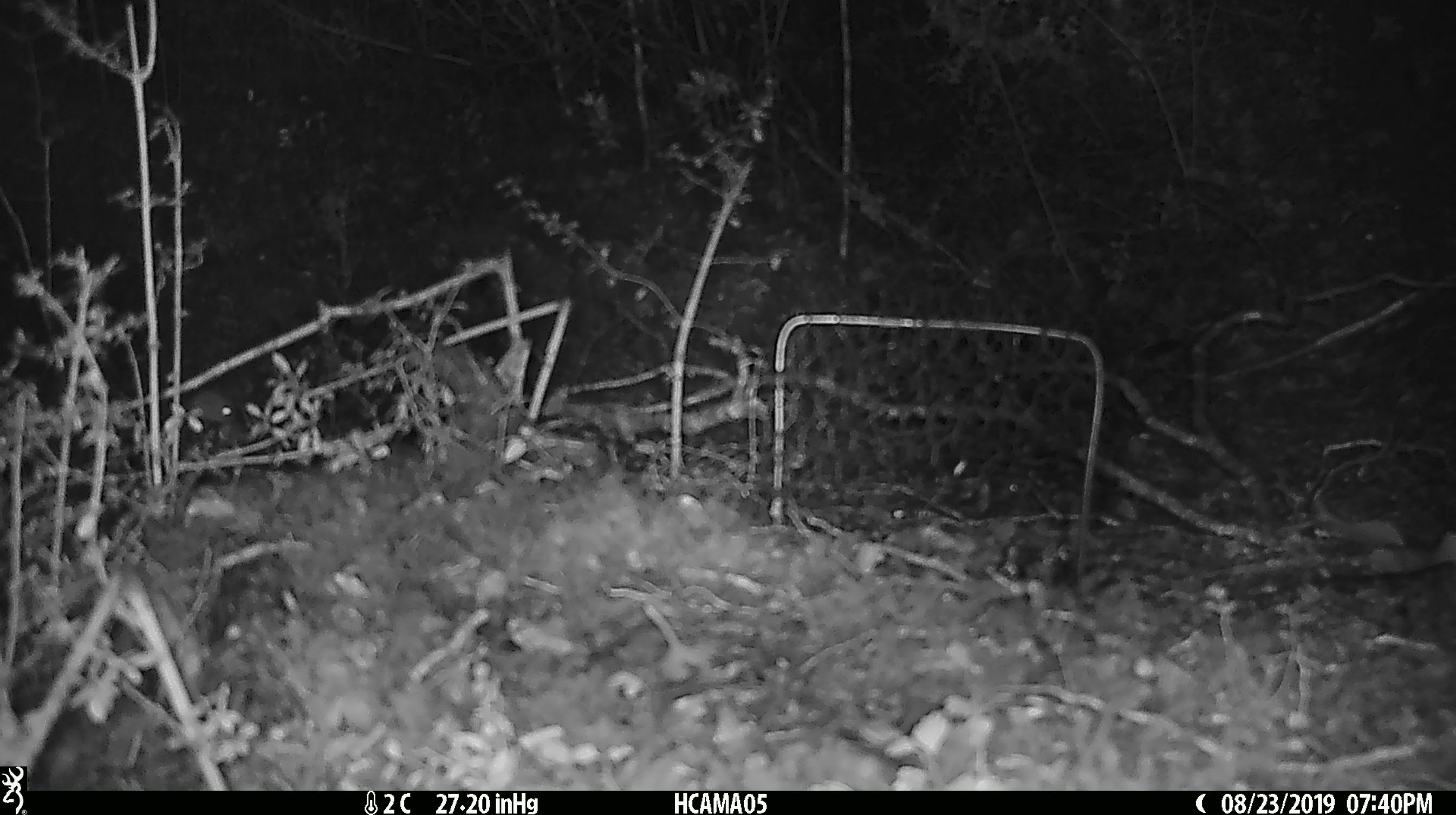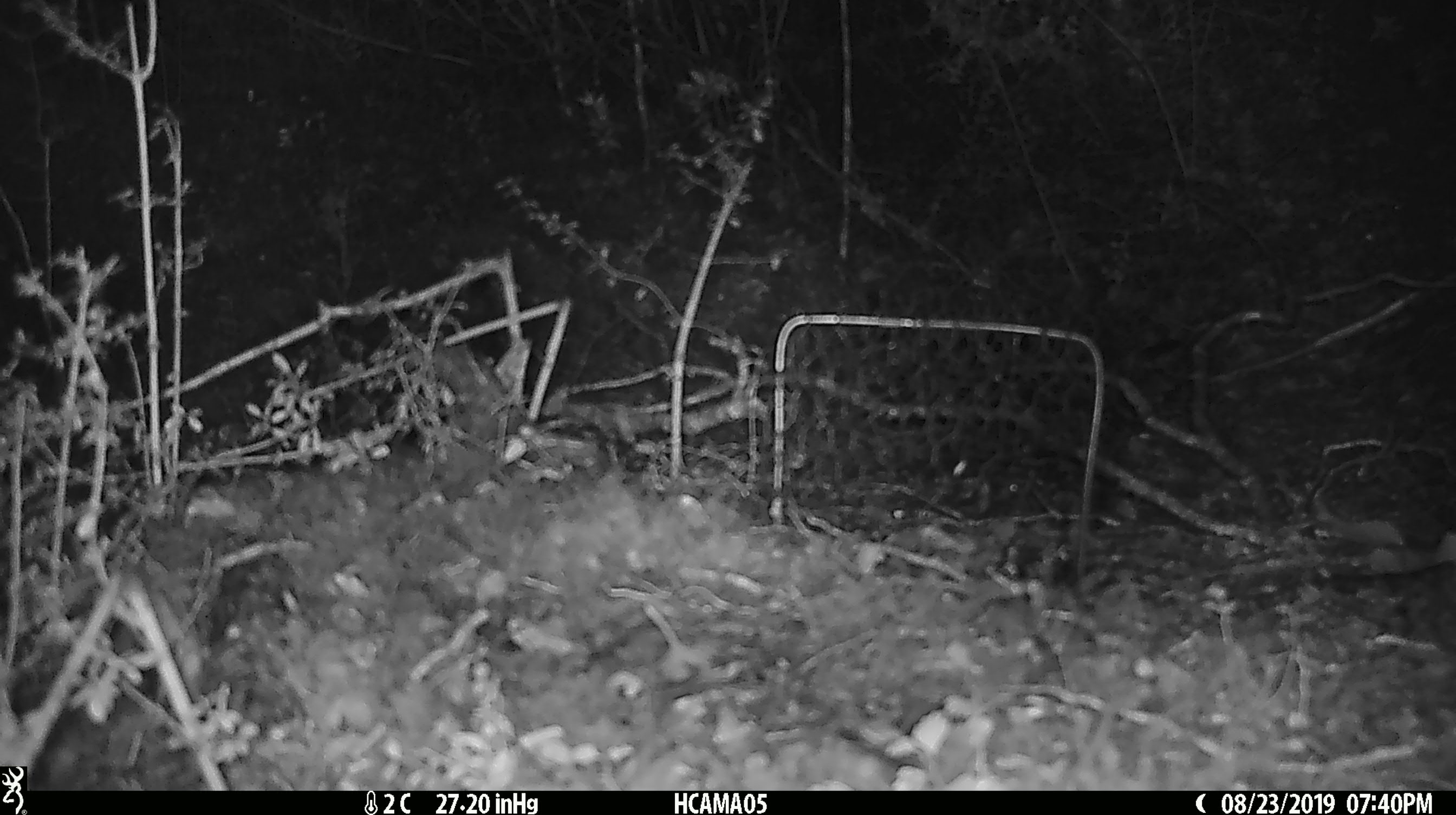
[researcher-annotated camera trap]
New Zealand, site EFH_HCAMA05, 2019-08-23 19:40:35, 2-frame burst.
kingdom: Animalia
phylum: Chordata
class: Mammalia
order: Rodentia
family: Muridae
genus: Mus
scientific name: Mus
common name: mouse